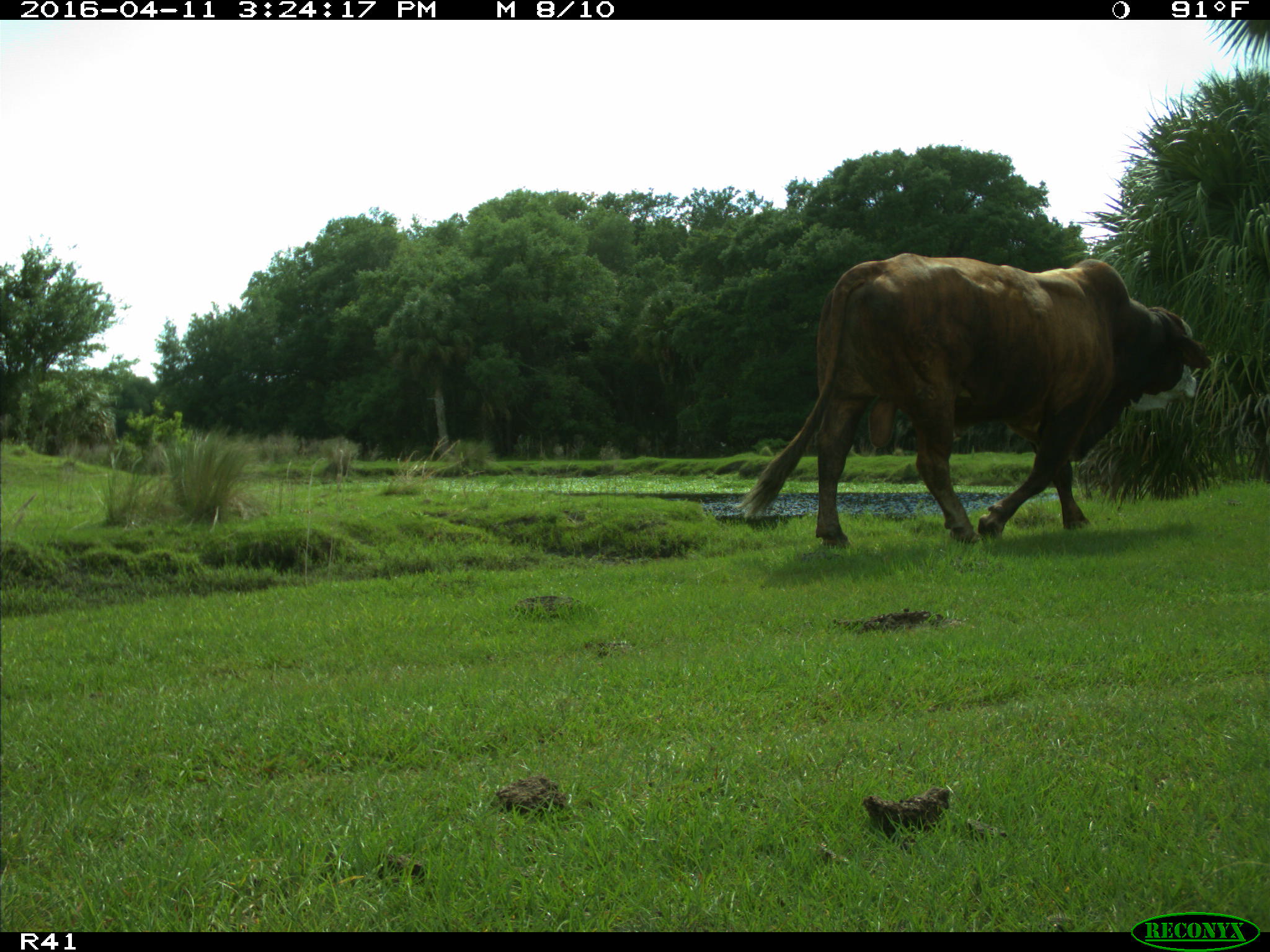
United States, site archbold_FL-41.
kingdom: Animalia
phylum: Chordata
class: Mammalia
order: Artiodactyla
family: Bovidae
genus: Bos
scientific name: Bos taurus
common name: domestic cow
Bos taurus (domestic cow).